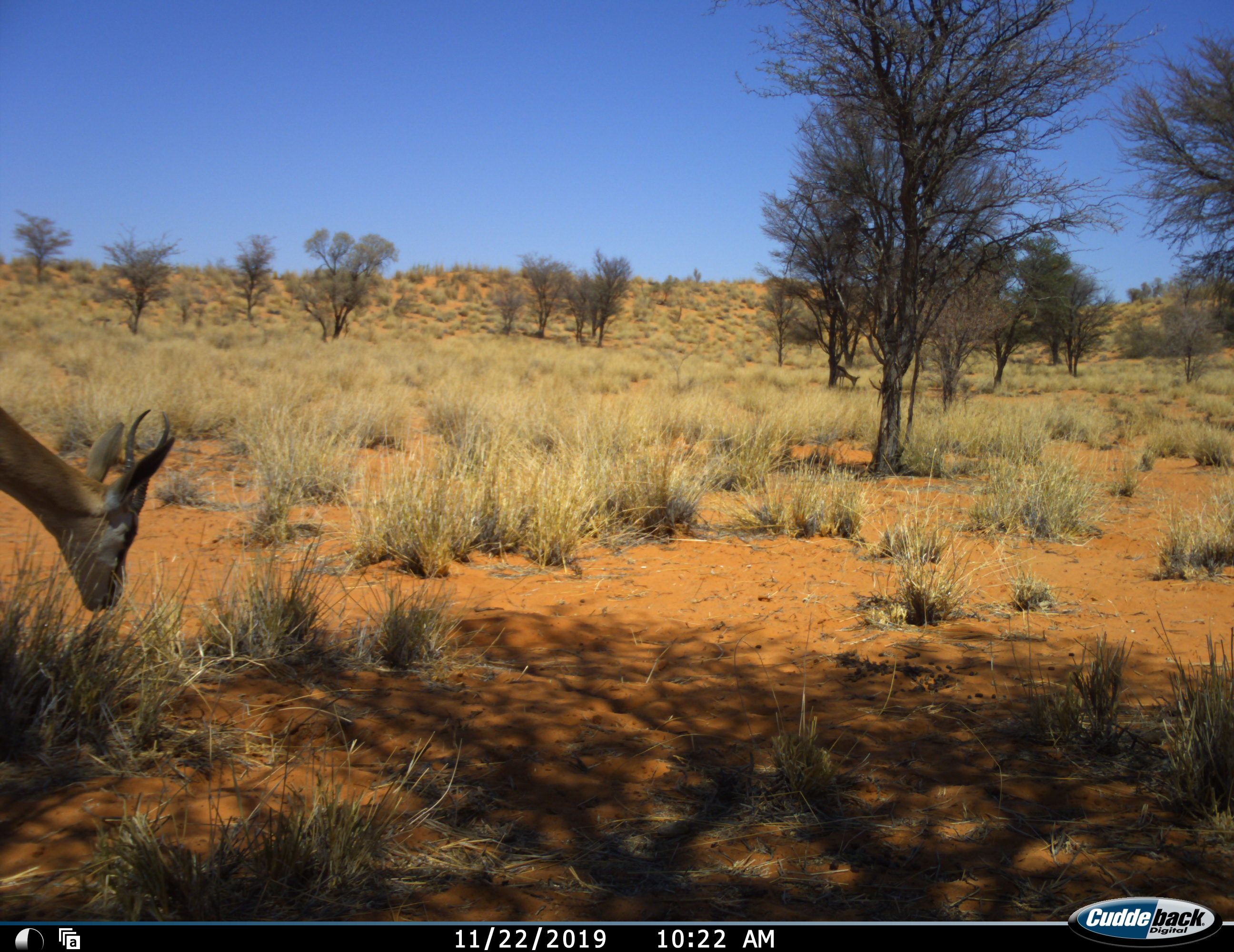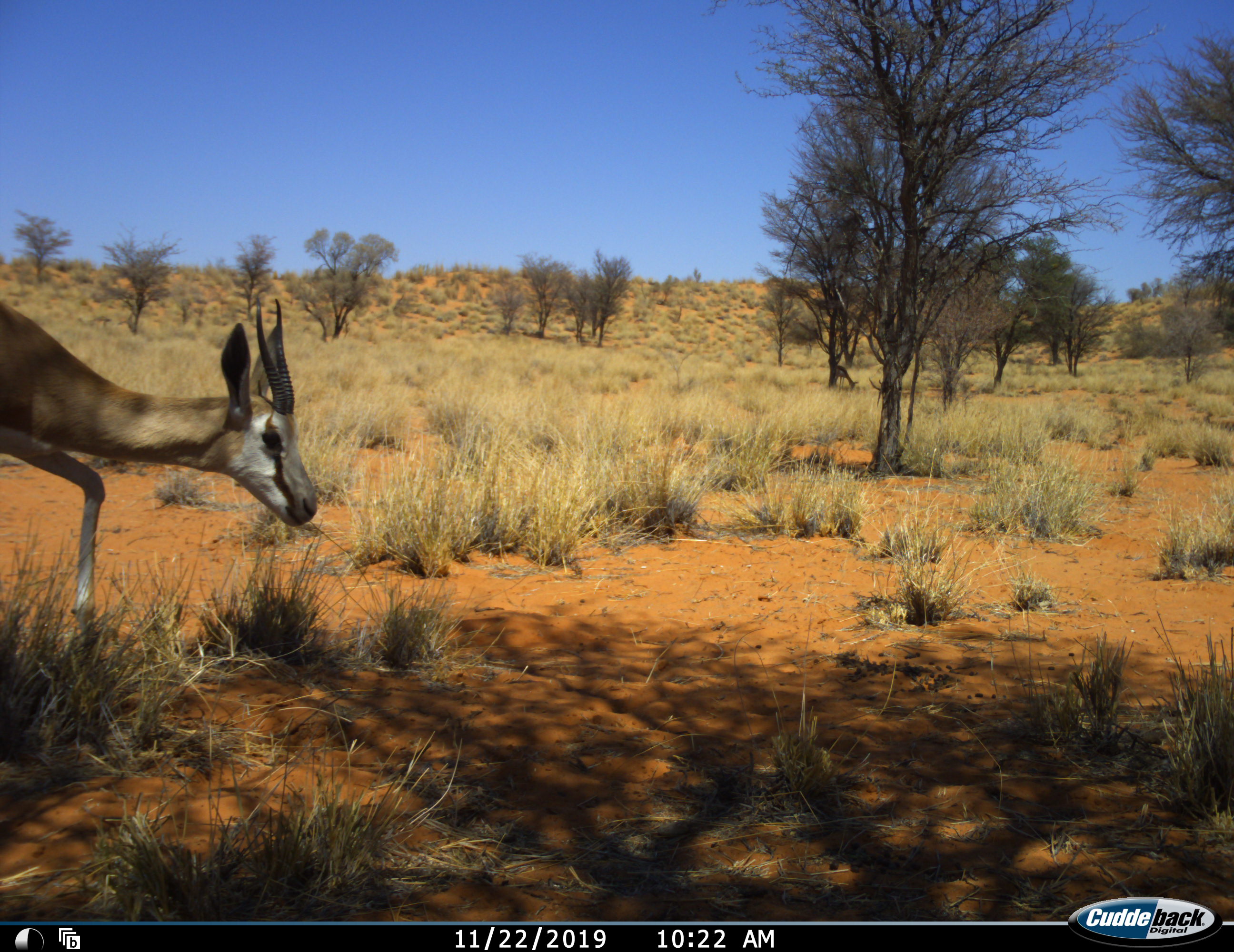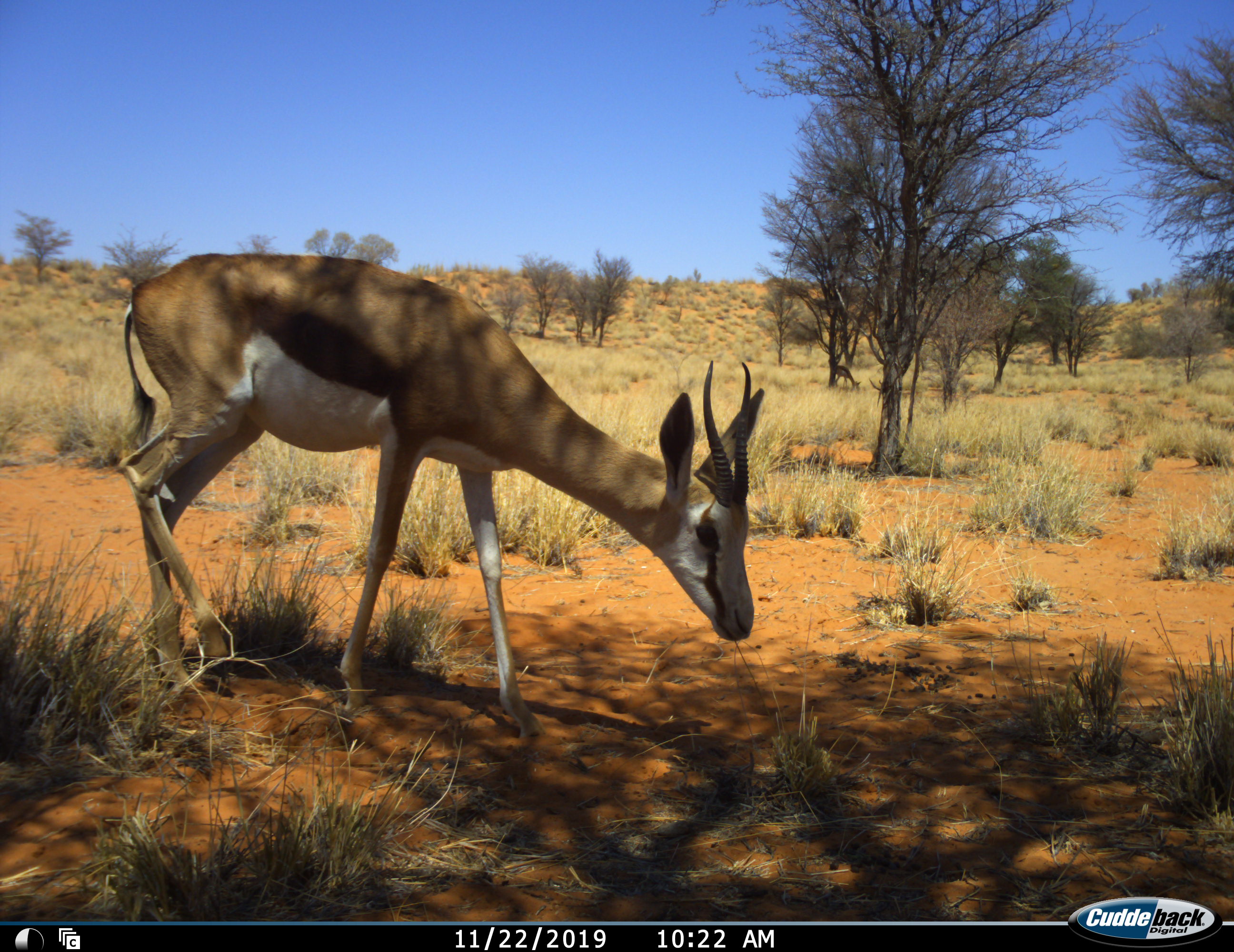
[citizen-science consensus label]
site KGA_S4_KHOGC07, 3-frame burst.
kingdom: Animalia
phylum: Chordata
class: Mammalia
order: Artiodactyla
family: Bovidae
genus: Antidorcas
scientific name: Antidorcas marsupialis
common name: springbok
Springbok (Antidorcas marsupialis), count 1. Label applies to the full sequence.